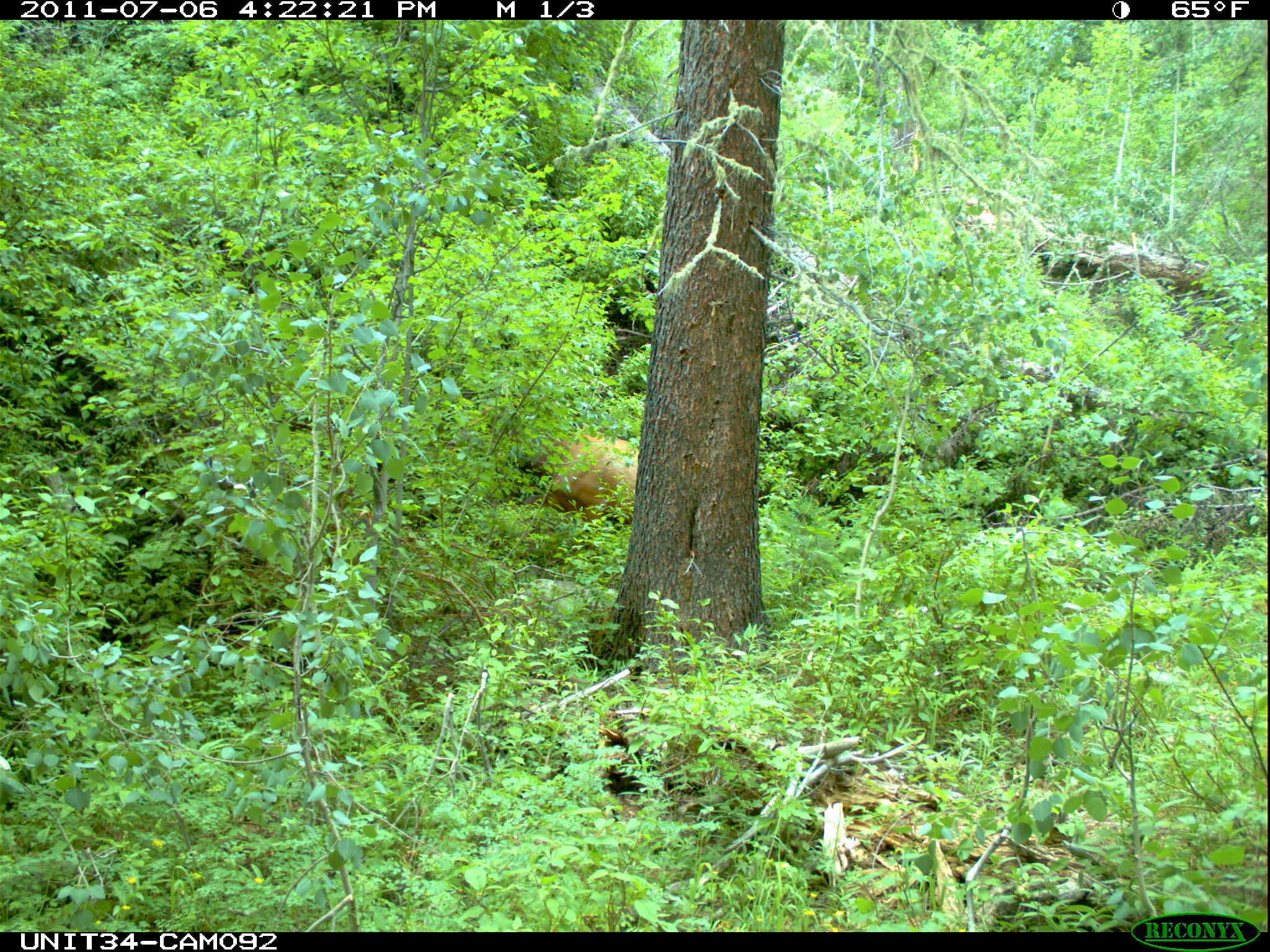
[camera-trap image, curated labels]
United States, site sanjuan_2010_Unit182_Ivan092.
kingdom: Animalia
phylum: Chordata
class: Mammalia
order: Artiodactyla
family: Cervidae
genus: Cervus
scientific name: Cervus elaphus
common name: red deer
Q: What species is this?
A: Cervus elaphus (red deer).